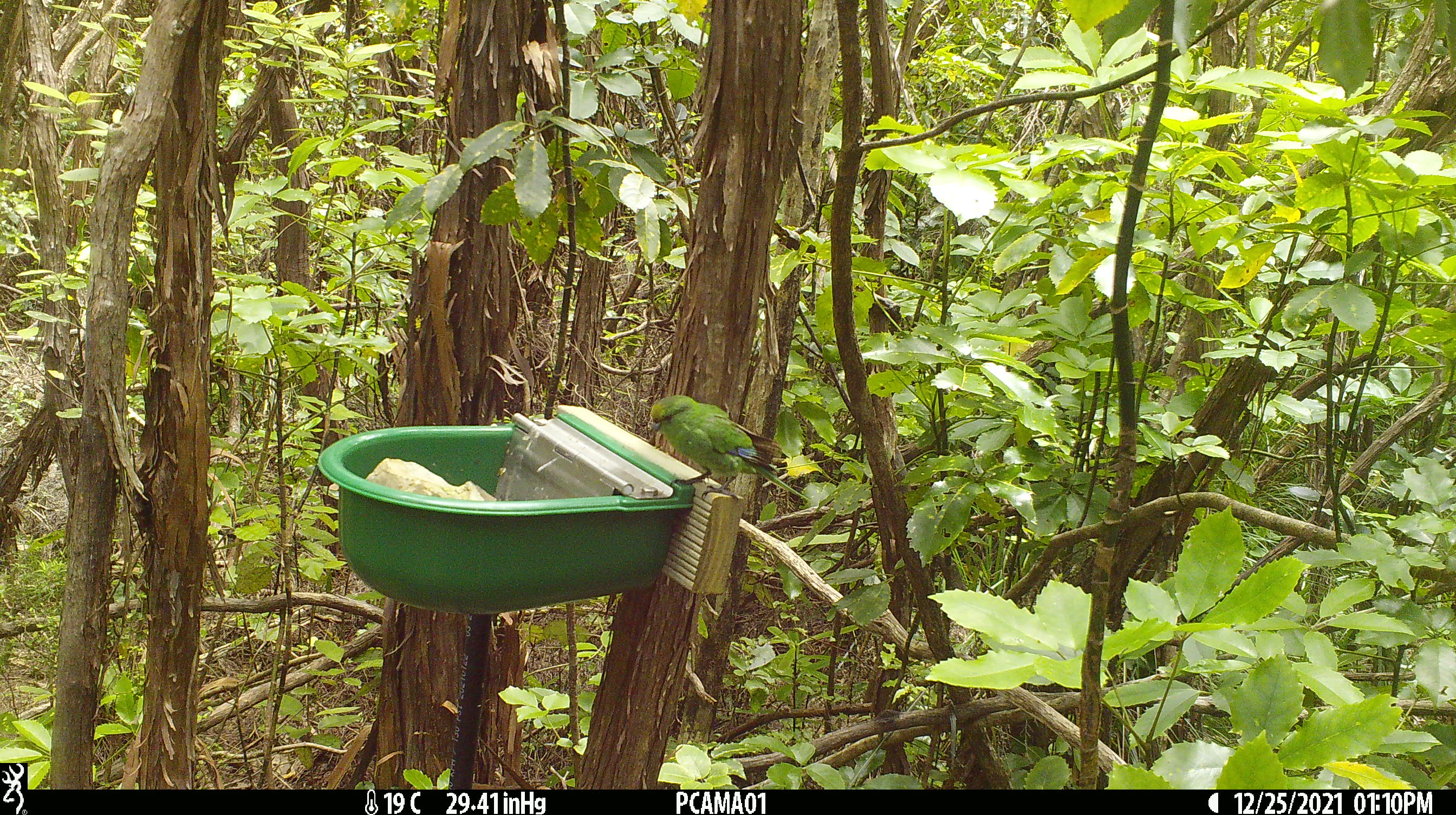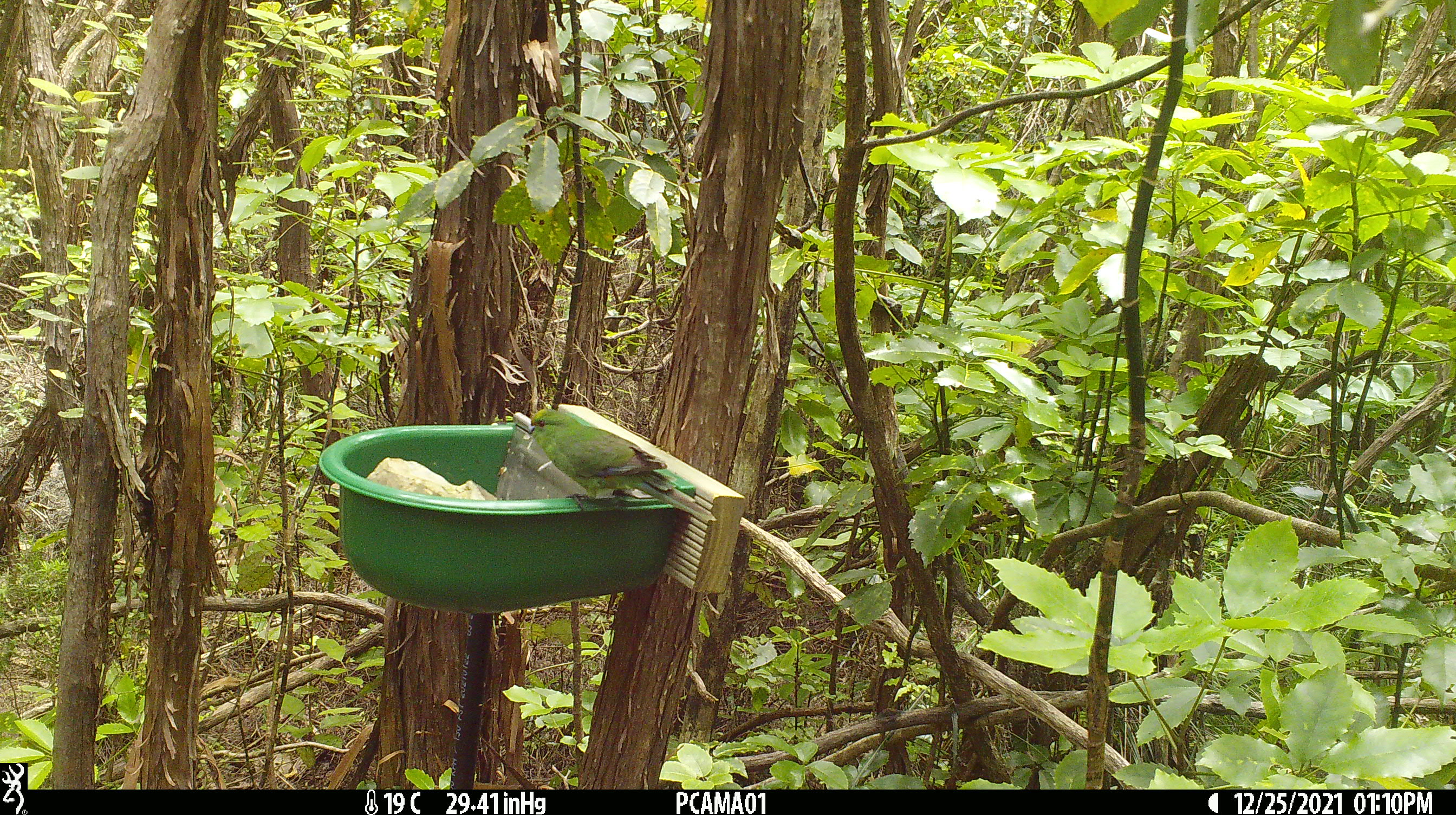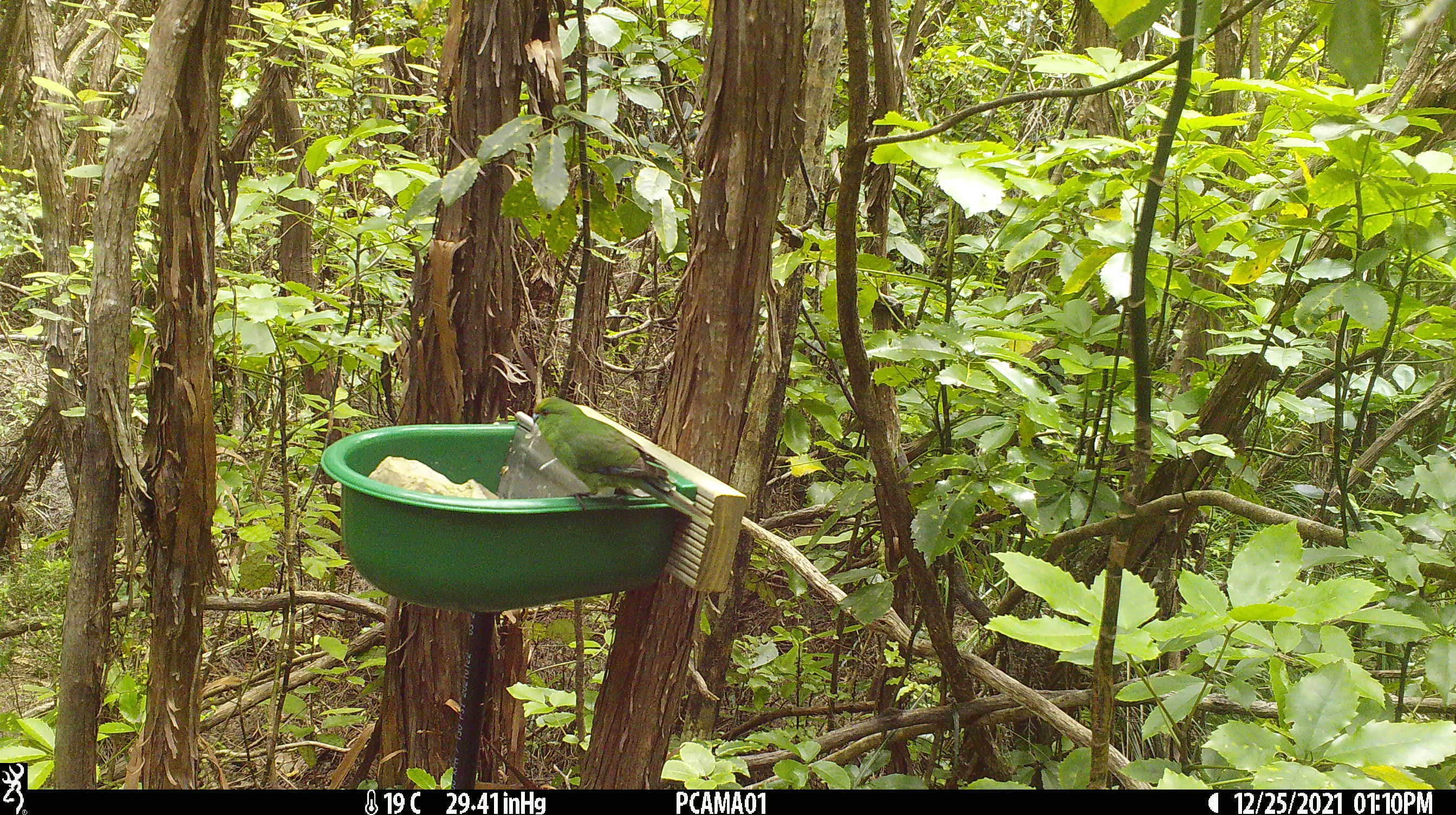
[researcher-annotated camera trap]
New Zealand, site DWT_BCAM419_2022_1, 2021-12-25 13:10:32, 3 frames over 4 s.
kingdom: Animalia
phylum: Chordata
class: Aves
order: Psittaciformes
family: Psittaculidae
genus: Cyanoramphus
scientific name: Cyanoramphus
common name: parakeet